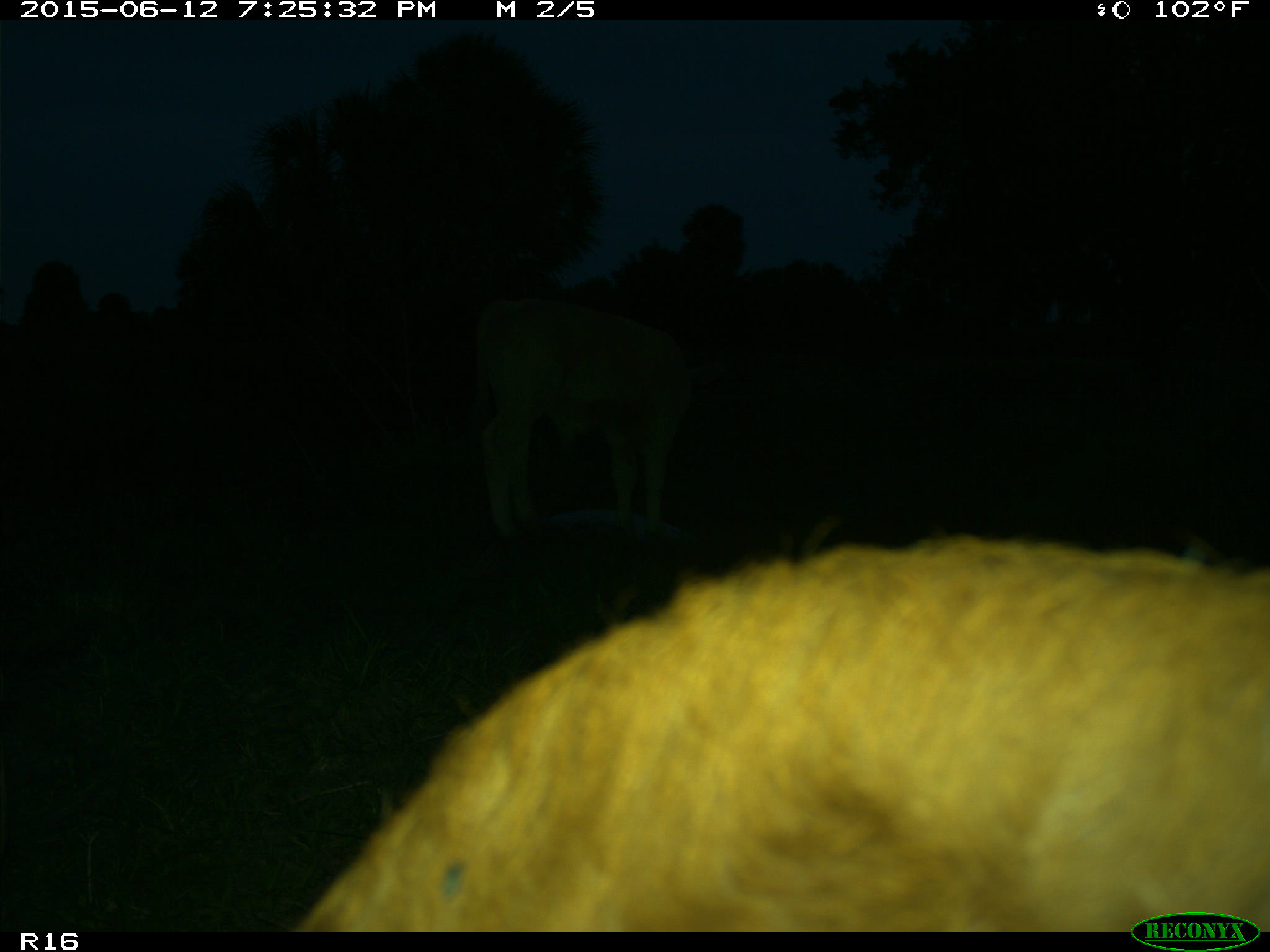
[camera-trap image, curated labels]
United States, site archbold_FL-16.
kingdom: Animalia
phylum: Chordata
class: Mammalia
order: Artiodactyla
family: Bovidae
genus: Bos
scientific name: Bos taurus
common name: domestic cow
Bos taurus (domestic cow).